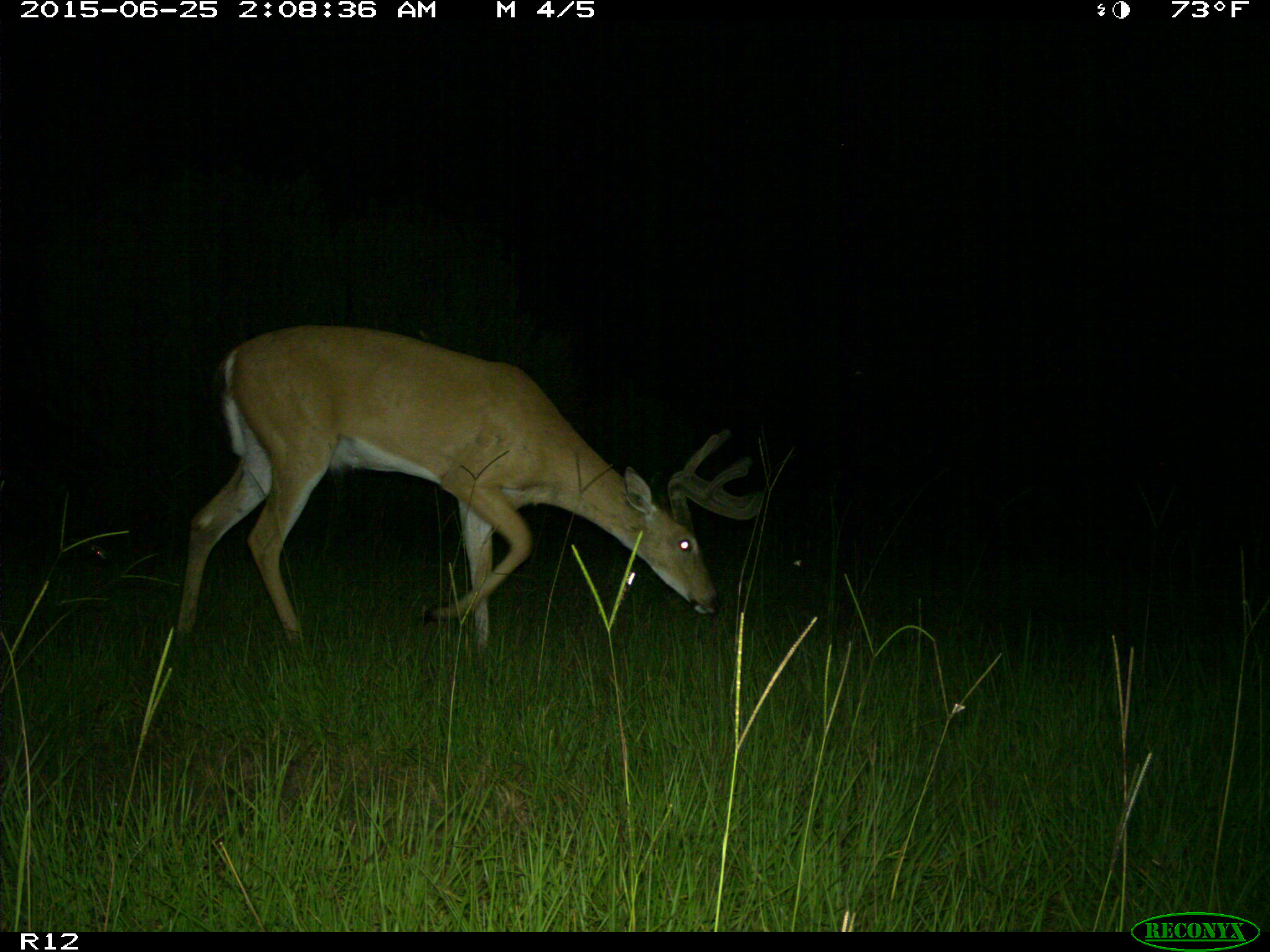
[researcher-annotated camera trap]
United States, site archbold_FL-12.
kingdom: Animalia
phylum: Chordata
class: Mammalia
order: Artiodactyla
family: Cervidae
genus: Odocoileus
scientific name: Odocoileus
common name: deer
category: unidentified deer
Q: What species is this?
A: Unidentified deer (deer) (Odocoileus).